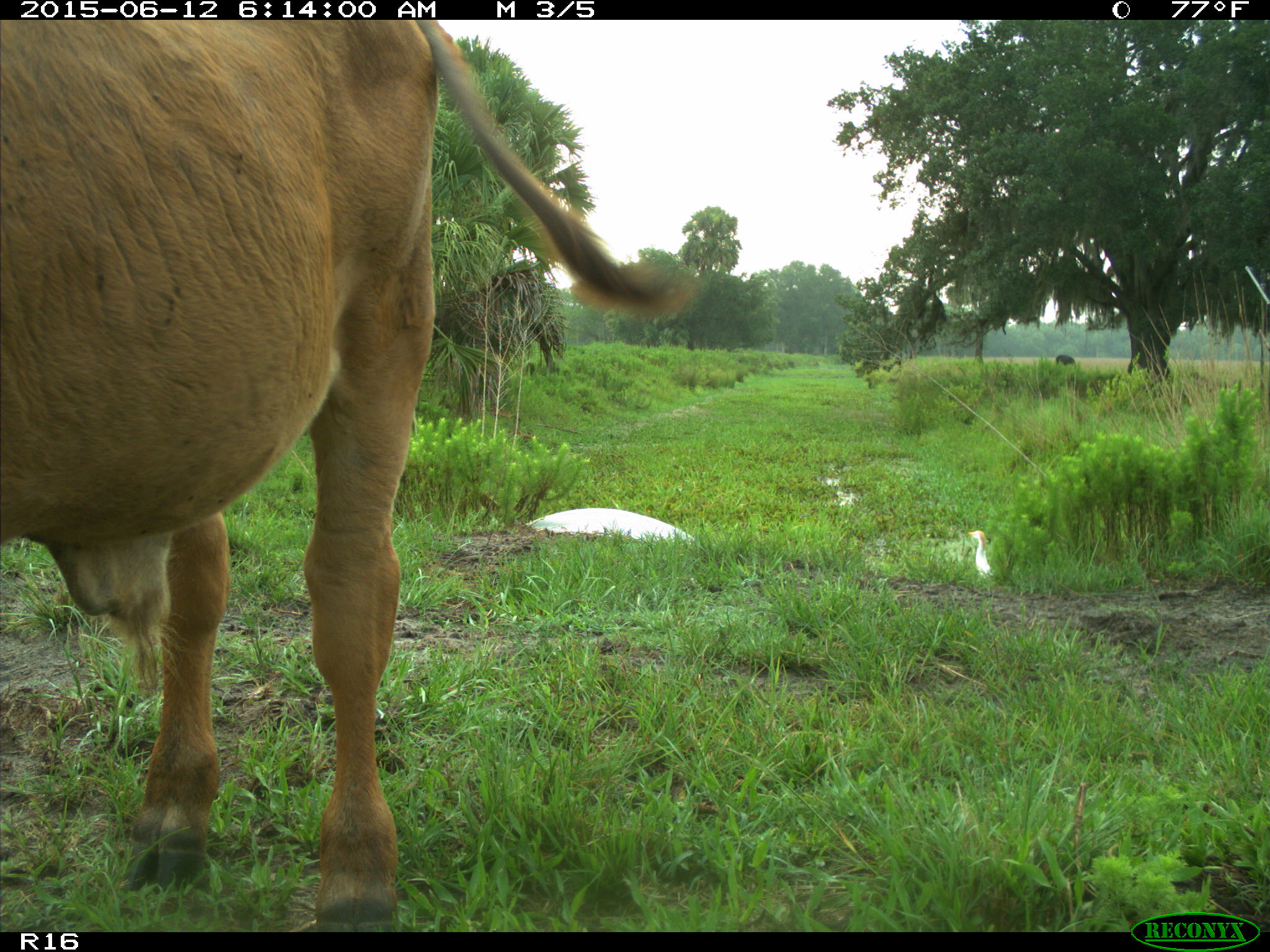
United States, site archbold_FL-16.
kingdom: Animalia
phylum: Chordata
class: Mammalia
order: Artiodactyla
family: Bovidae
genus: Bos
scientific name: Bos taurus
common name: domestic cow